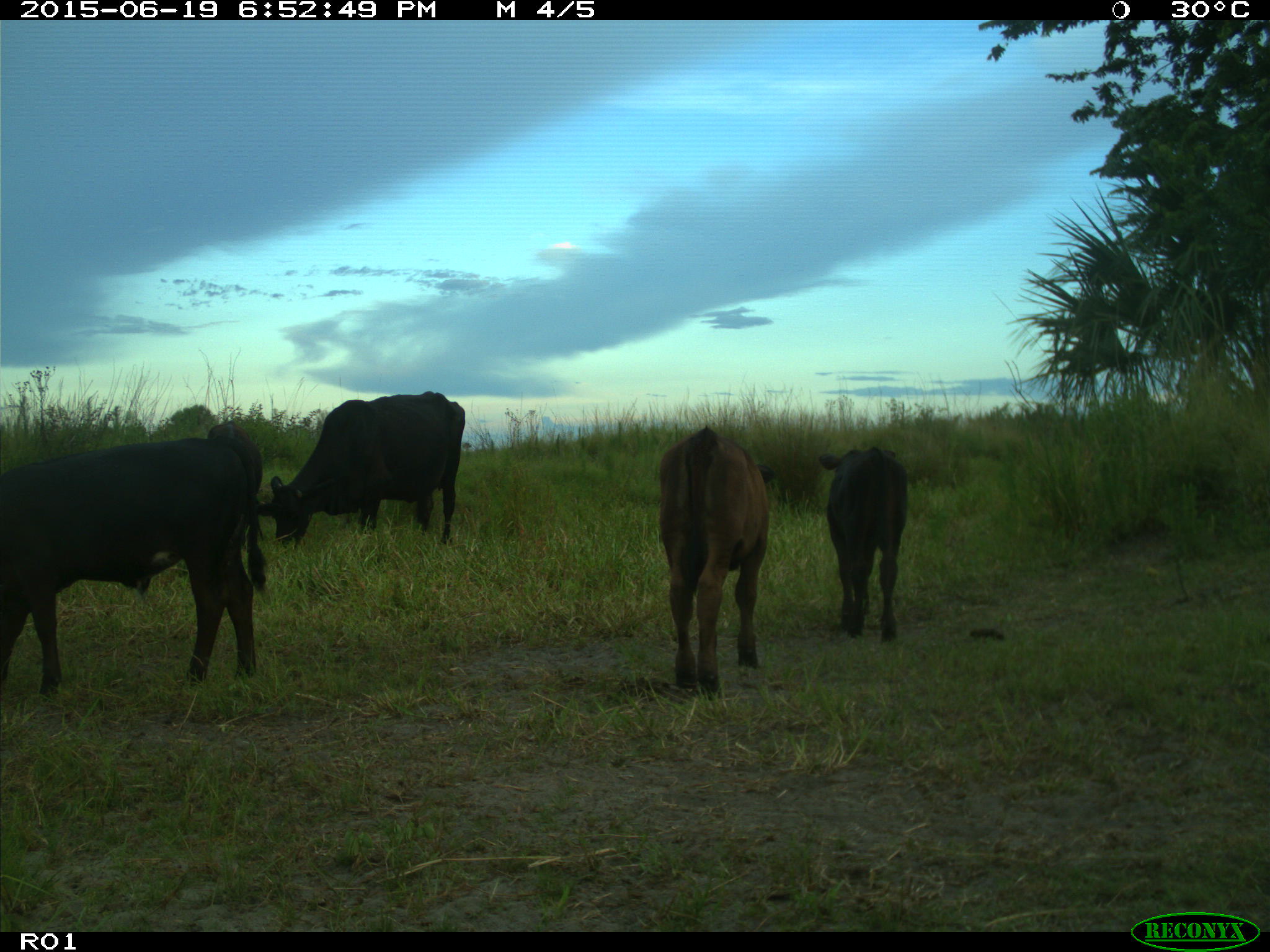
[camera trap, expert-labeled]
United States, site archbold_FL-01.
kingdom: Animalia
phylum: Chordata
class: Mammalia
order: Artiodactyla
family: Bovidae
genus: Bos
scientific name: Bos taurus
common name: domestic cow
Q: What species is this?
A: Bos taurus (domestic cow).